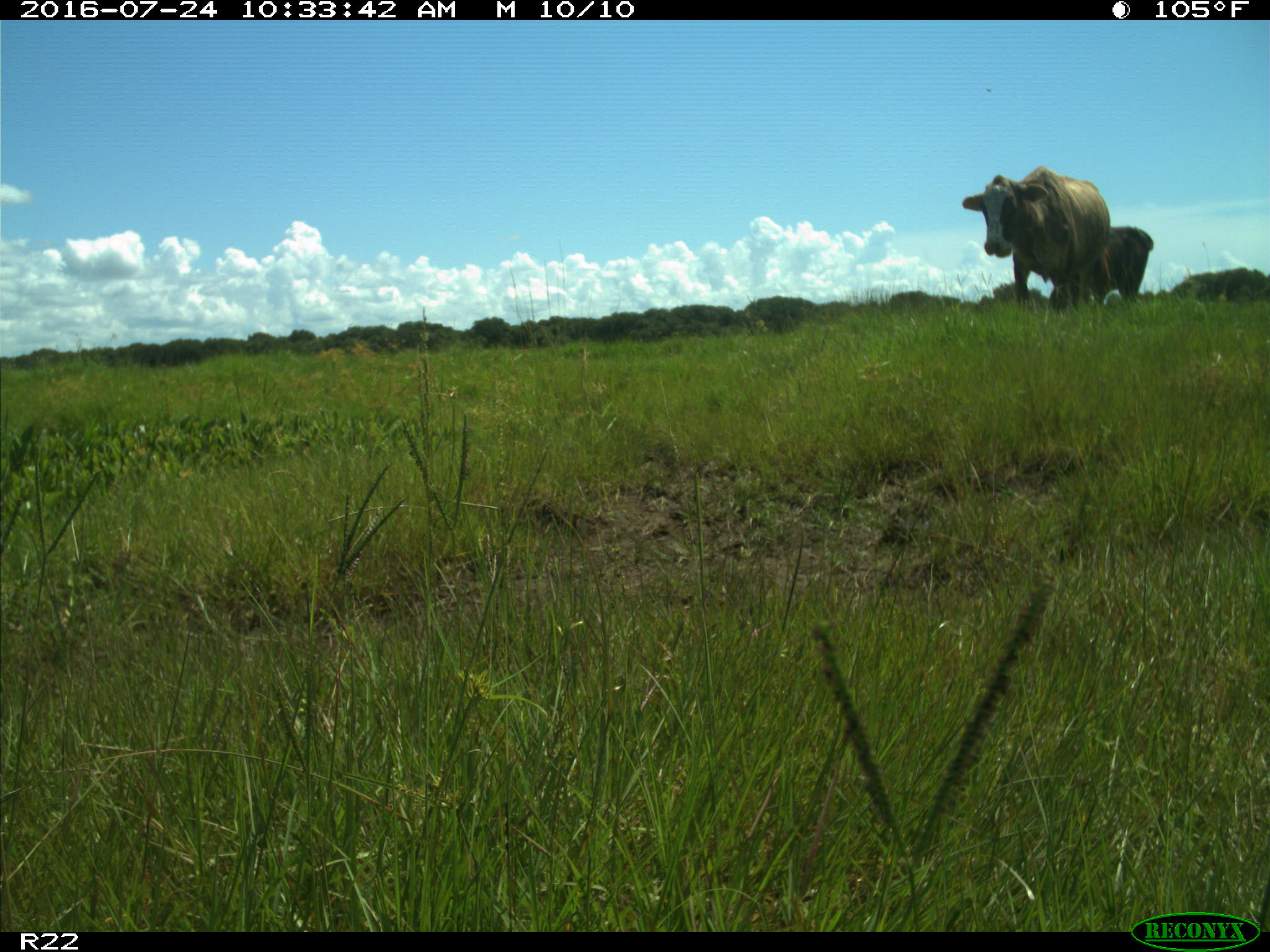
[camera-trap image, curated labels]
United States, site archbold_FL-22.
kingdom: Animalia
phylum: Chordata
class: Mammalia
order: Artiodactyla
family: Bovidae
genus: Bos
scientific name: Bos taurus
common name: domestic cow